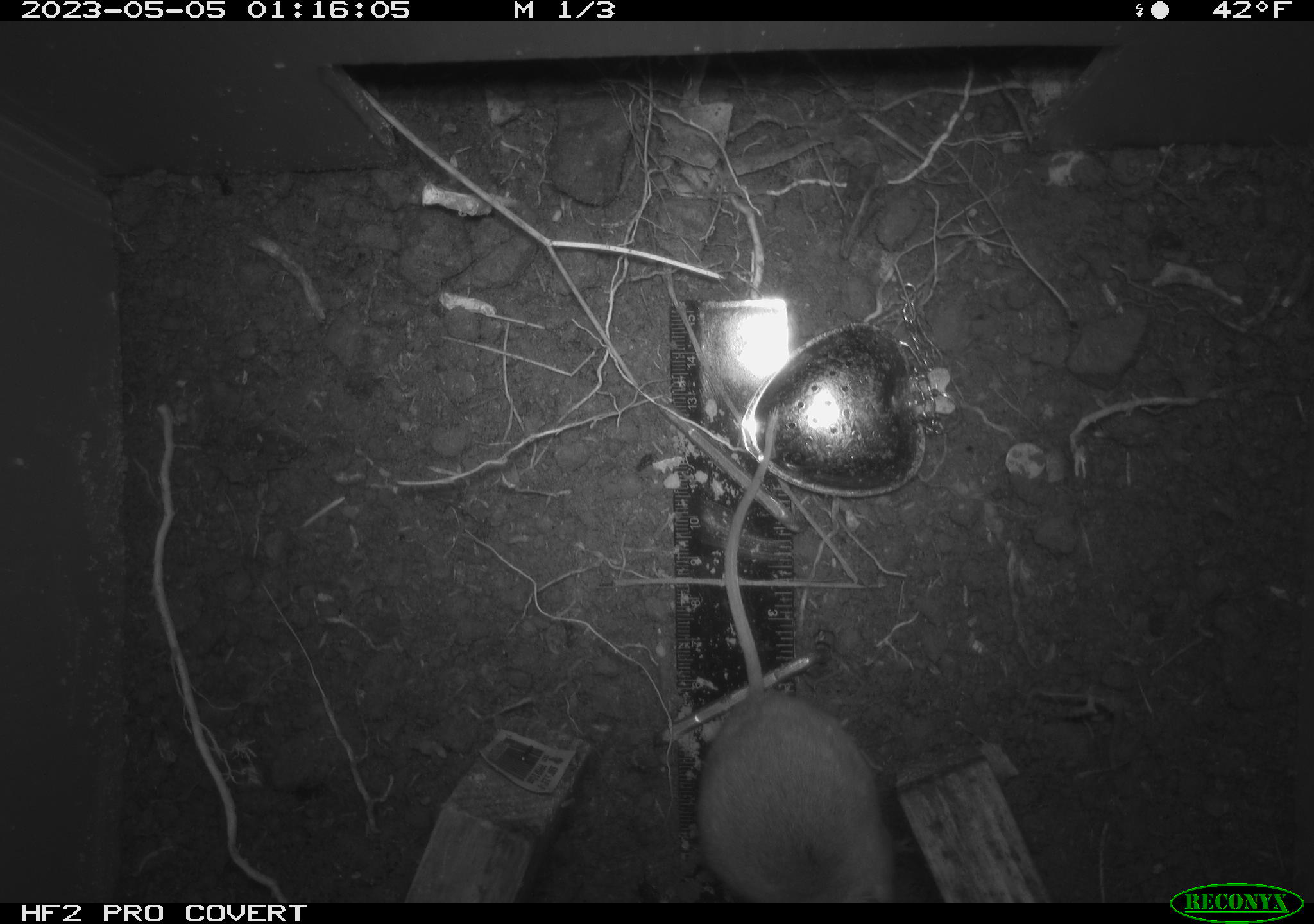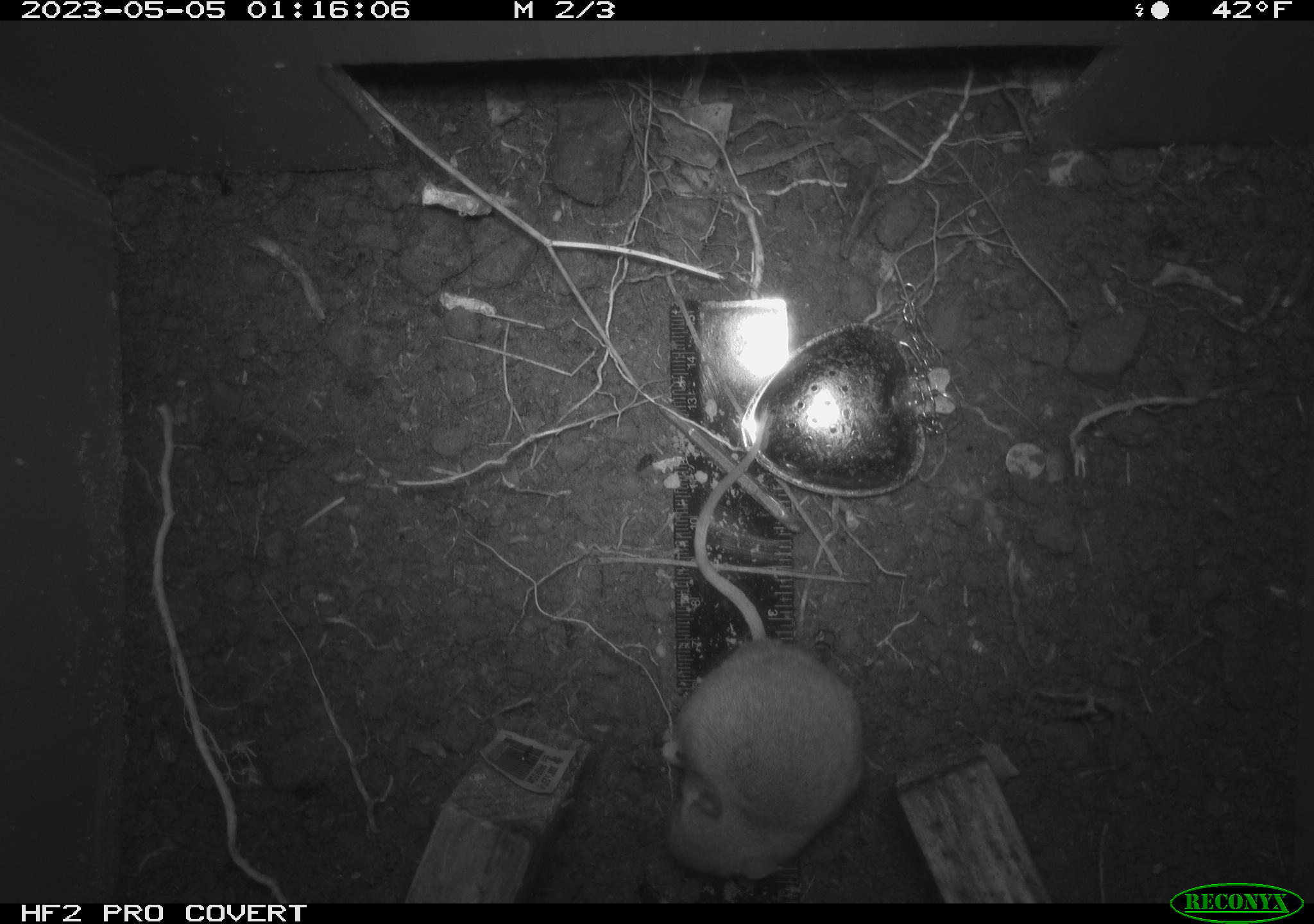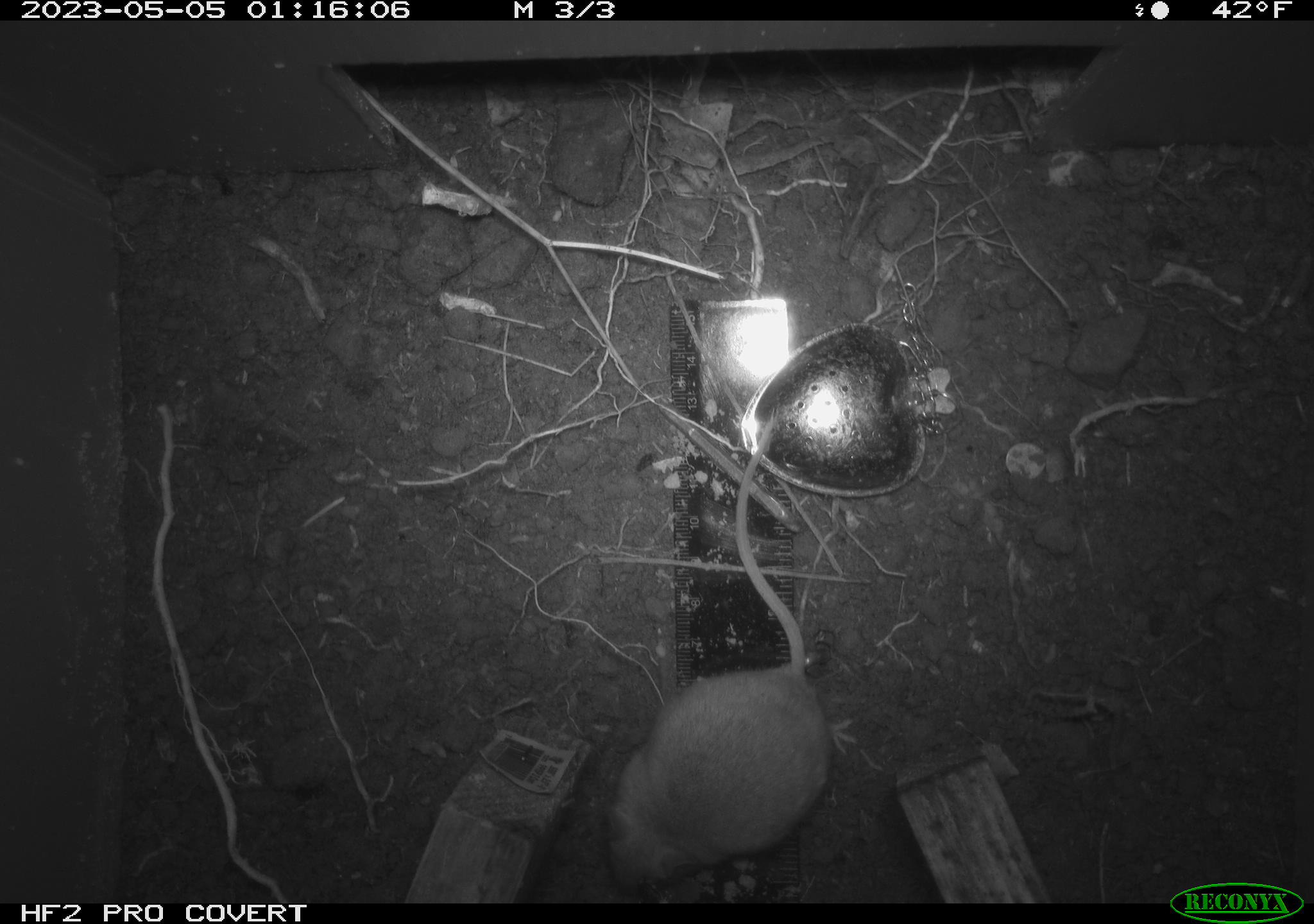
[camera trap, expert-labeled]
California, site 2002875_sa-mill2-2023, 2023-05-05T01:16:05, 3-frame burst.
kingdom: Animalia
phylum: Chordata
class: Mammalia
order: Rodentia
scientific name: Rodentia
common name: mouse species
Mouse species (Rodentia).